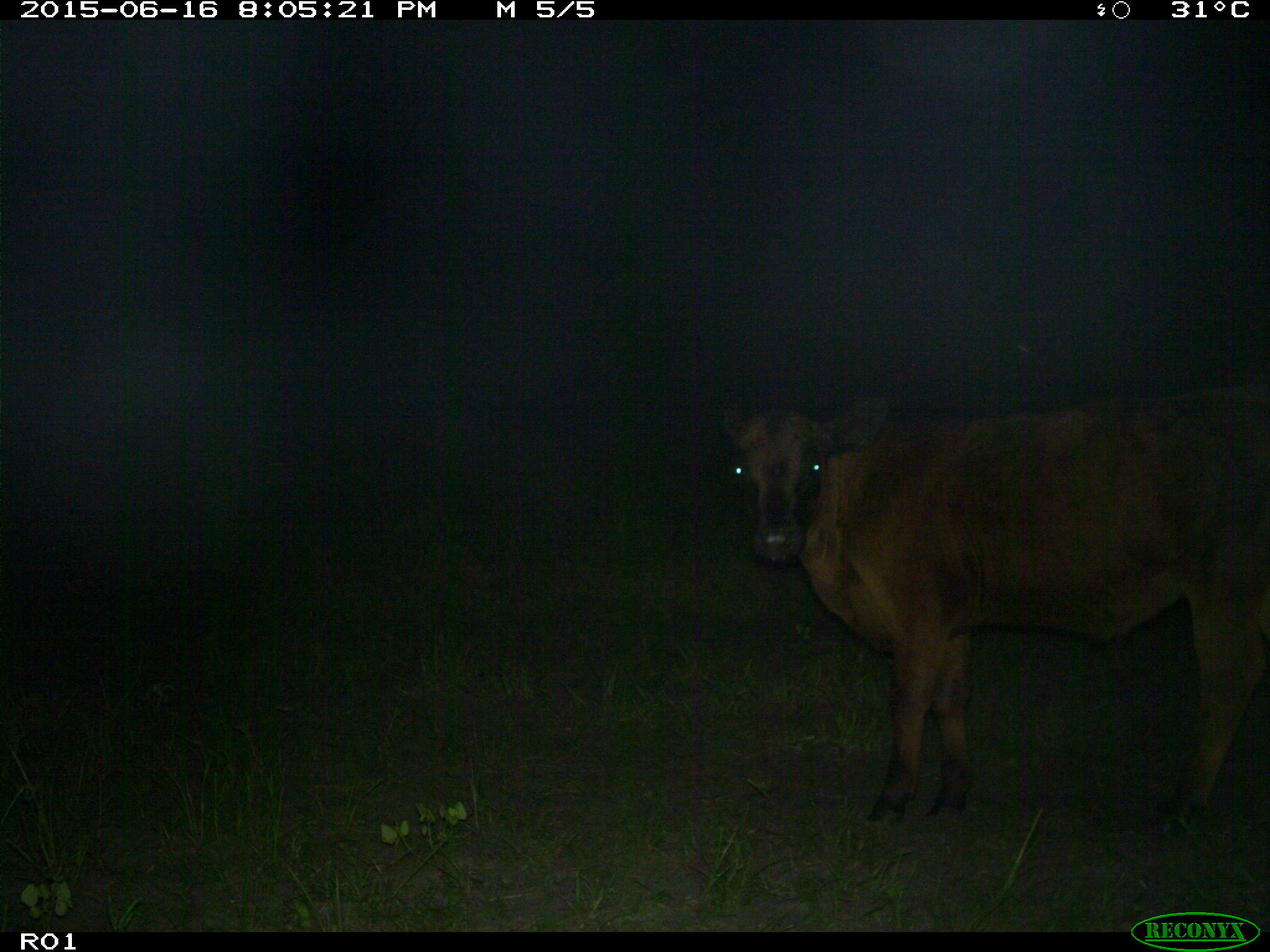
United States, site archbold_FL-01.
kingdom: Animalia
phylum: Chordata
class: Mammalia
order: Artiodactyla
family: Bovidae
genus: Bos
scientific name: Bos taurus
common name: domestic cow